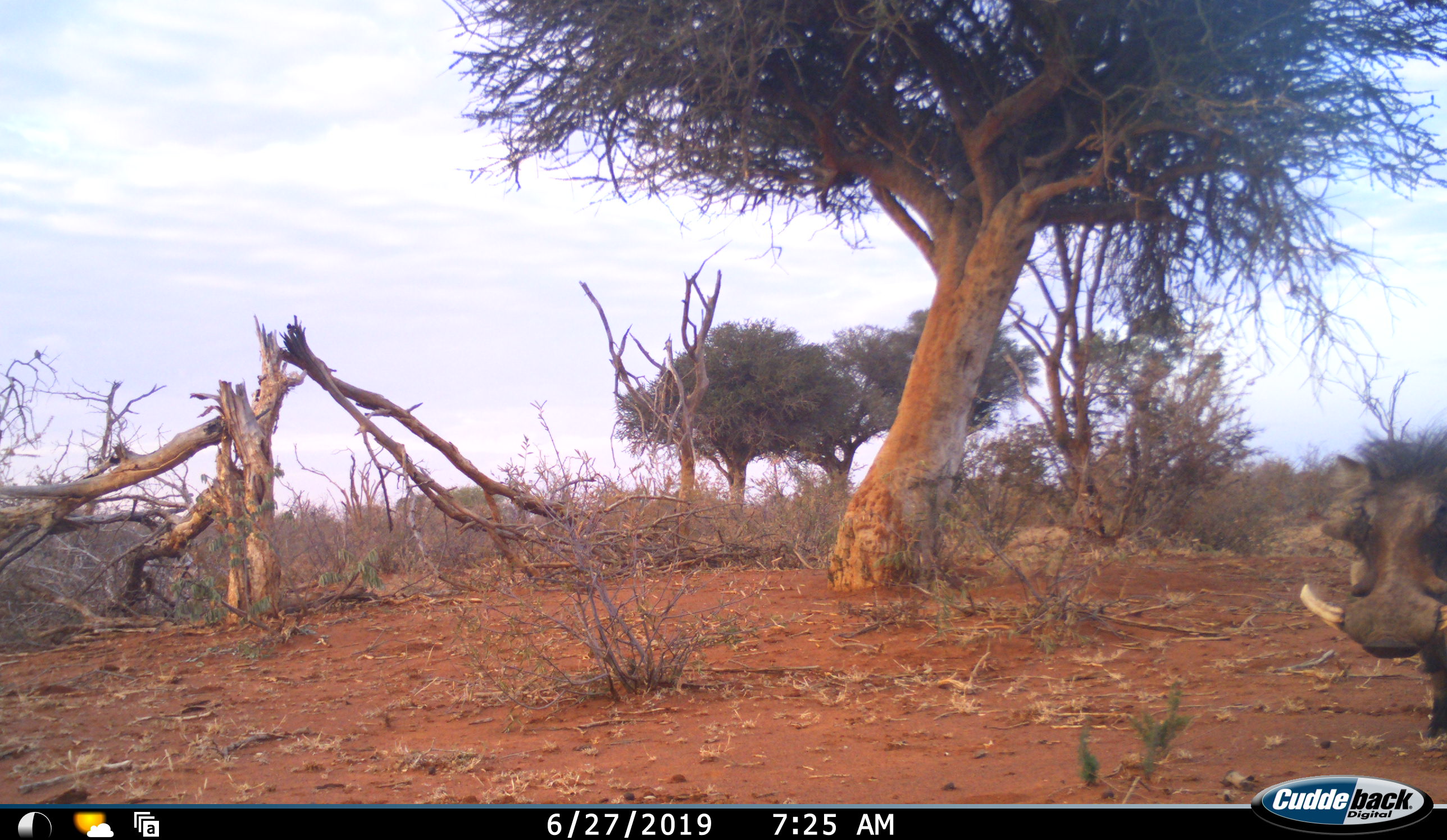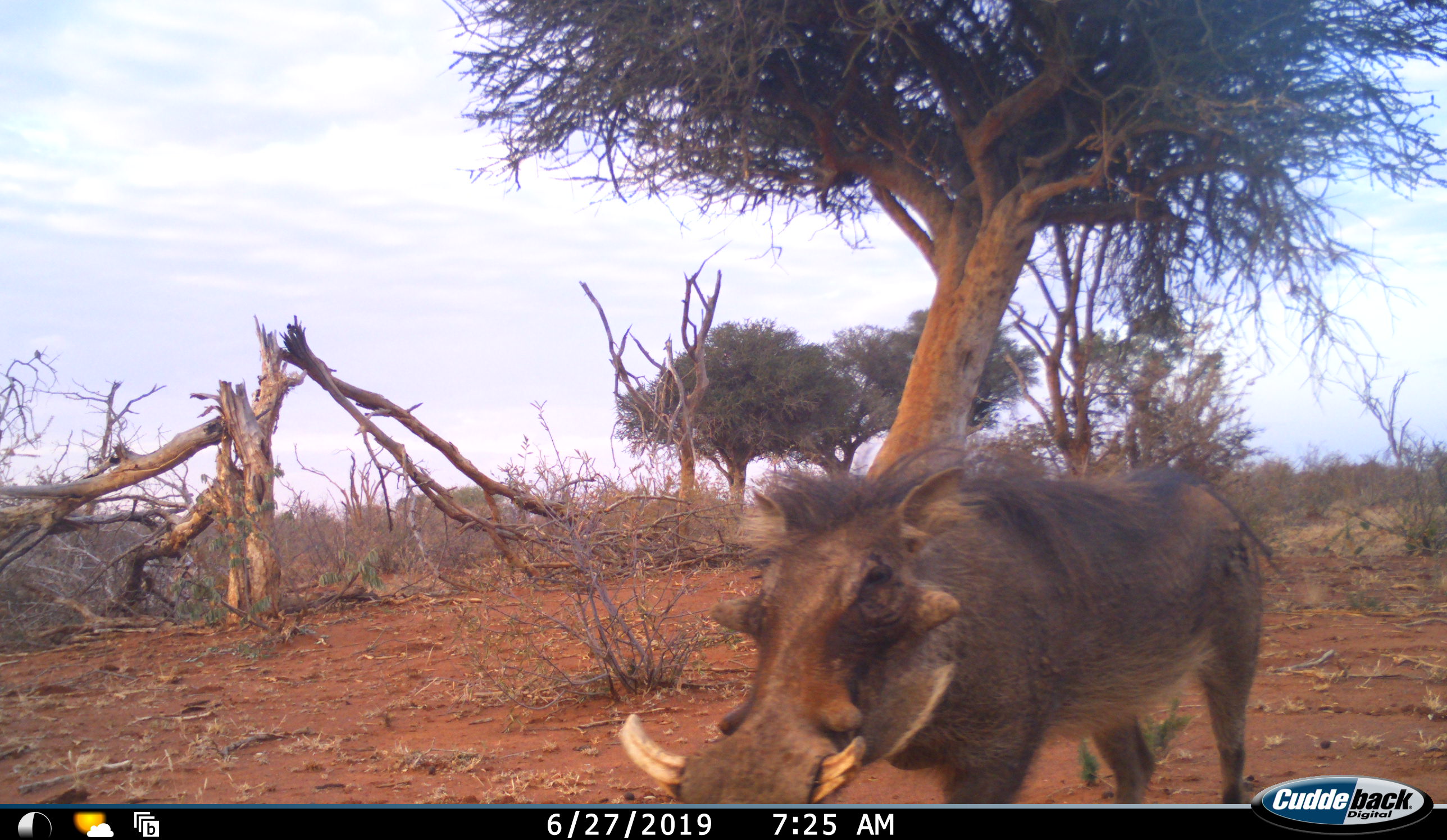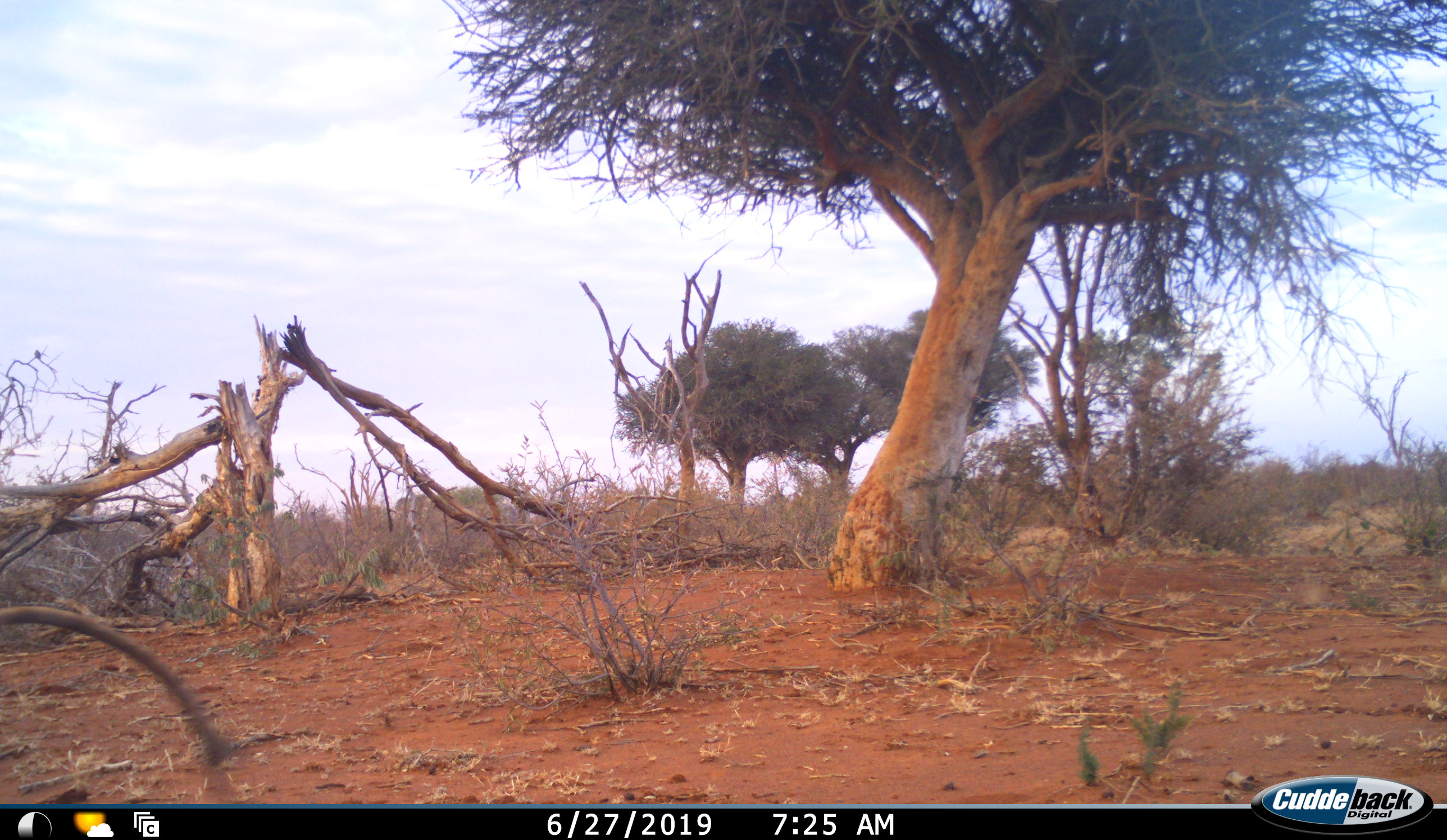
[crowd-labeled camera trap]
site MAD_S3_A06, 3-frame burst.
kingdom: Animalia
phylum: Chordata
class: Mammalia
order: Artiodactyla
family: Suidae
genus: Phacochoerus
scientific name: Phacochoerus africanus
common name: warthog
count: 1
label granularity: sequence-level